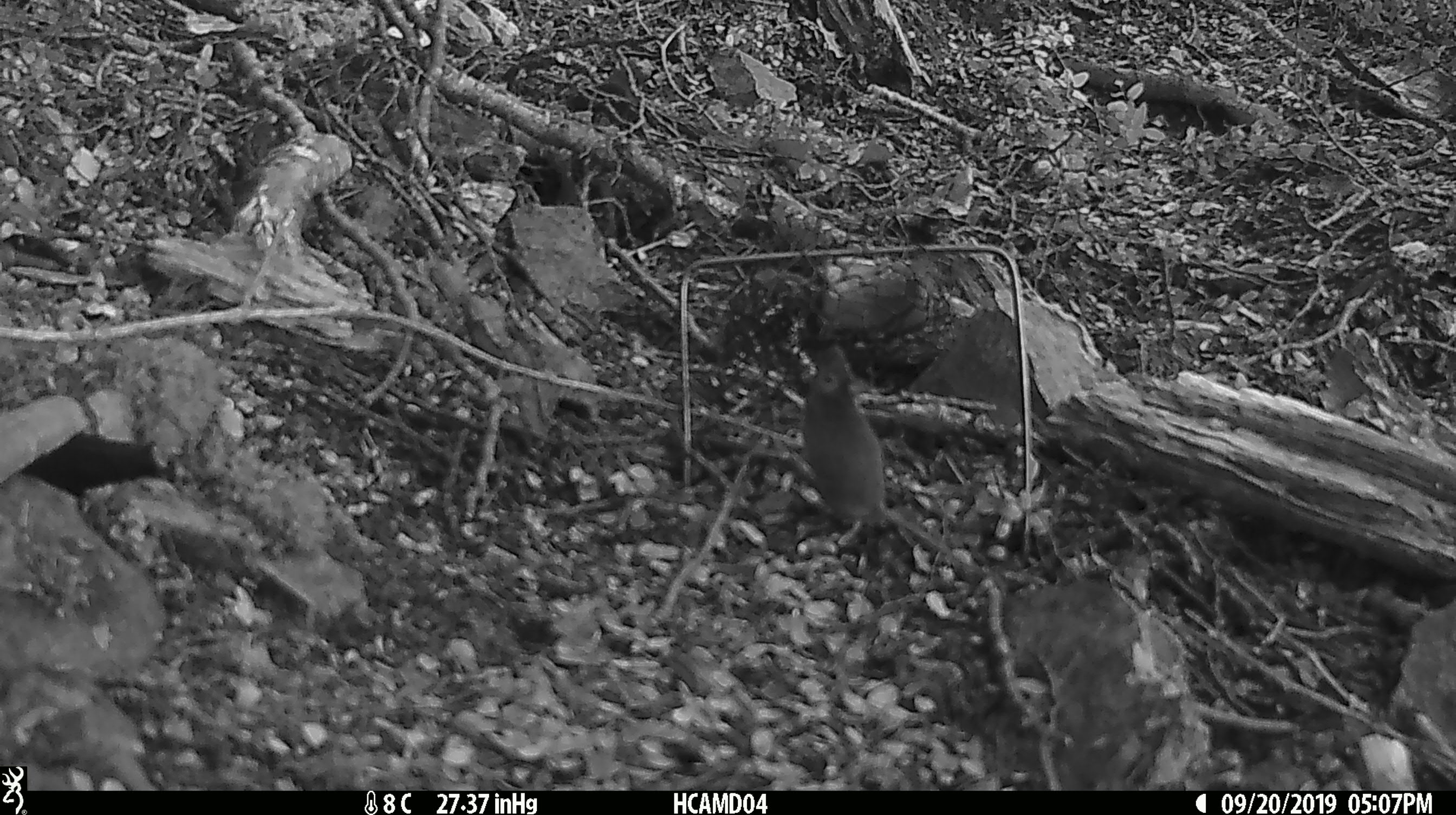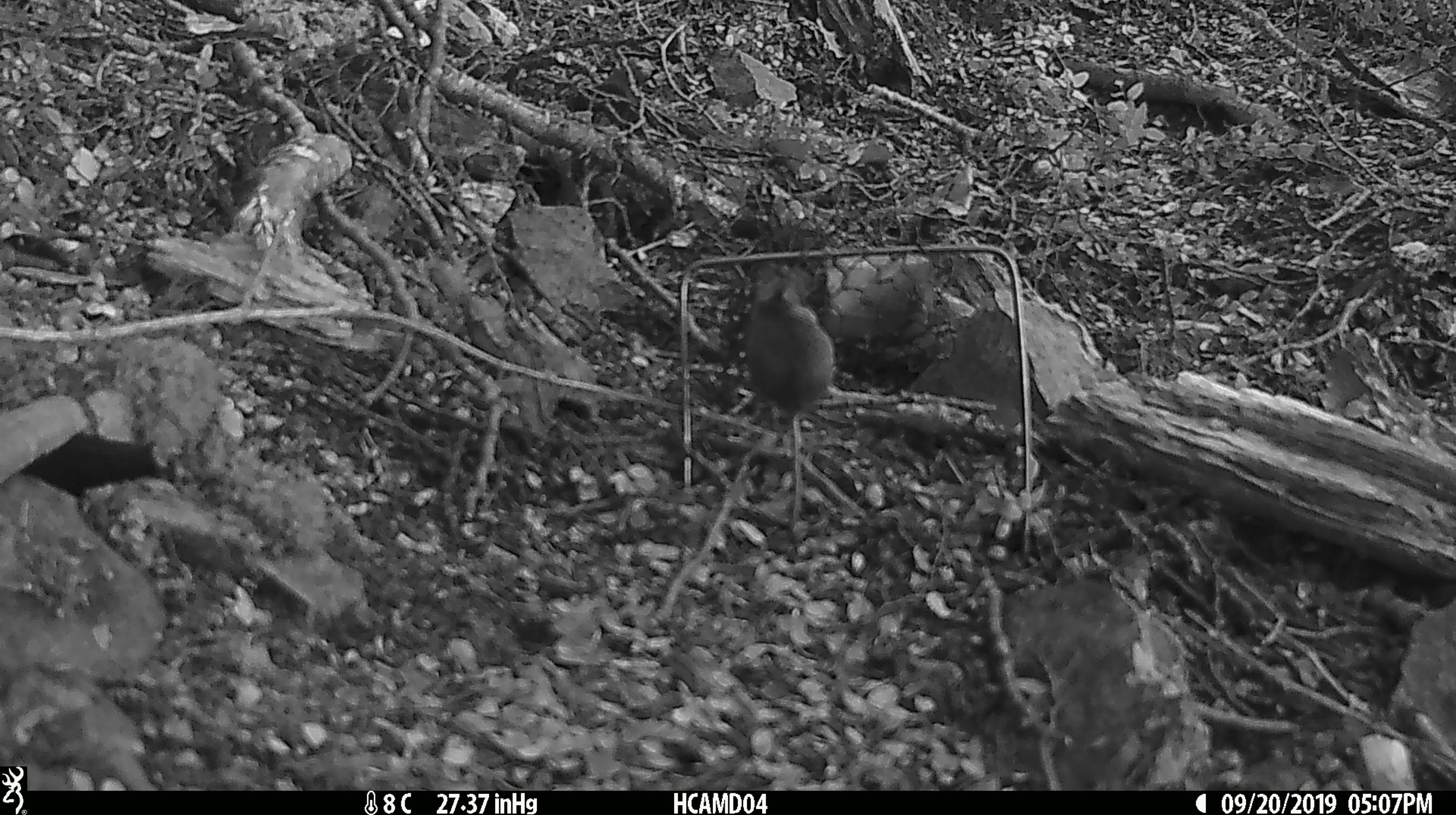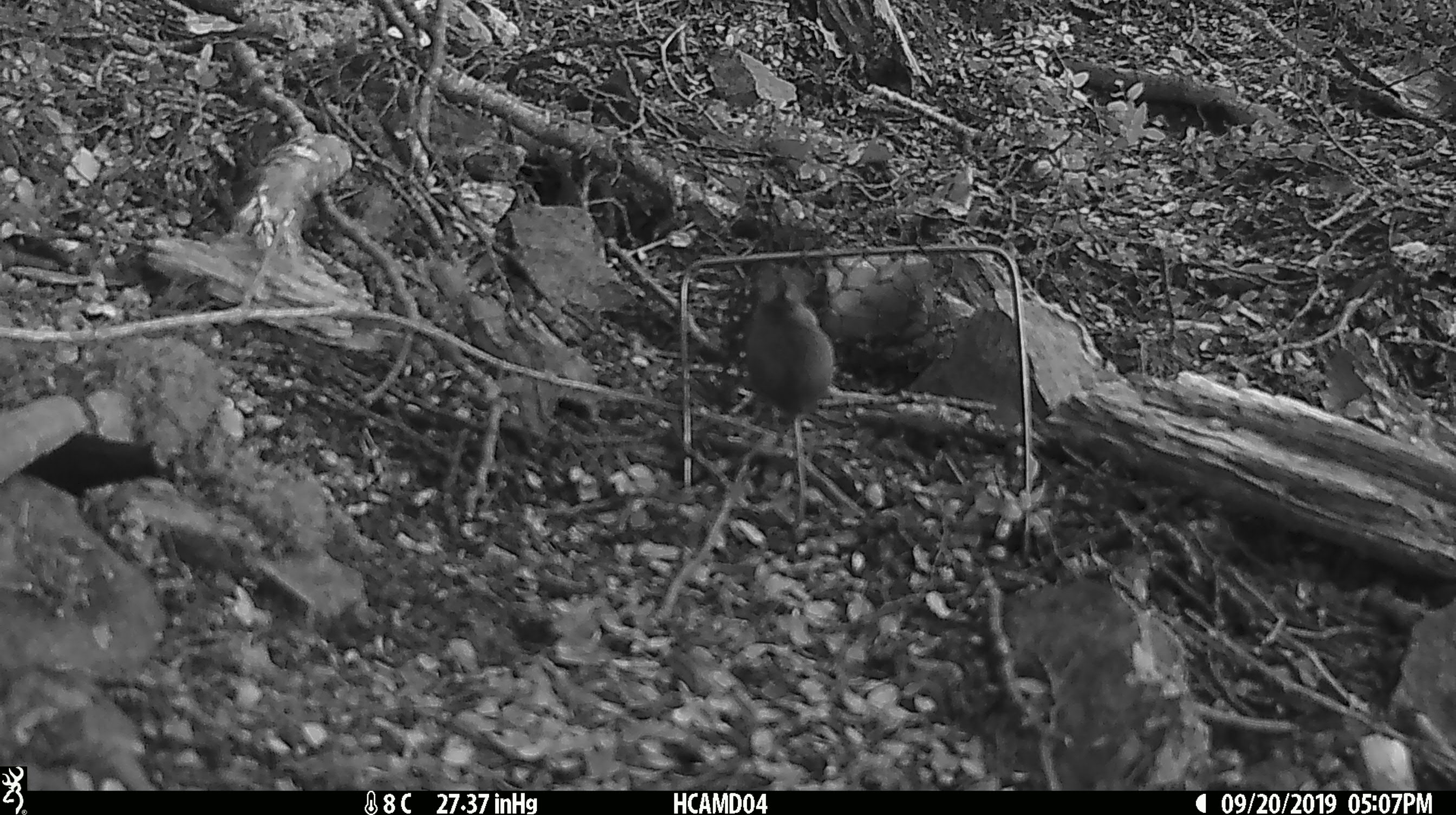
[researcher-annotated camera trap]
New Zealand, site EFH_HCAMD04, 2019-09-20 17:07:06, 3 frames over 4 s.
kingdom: Animalia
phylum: Chordata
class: Mammalia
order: Rodentia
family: Muridae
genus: Mus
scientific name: Mus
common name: mouse